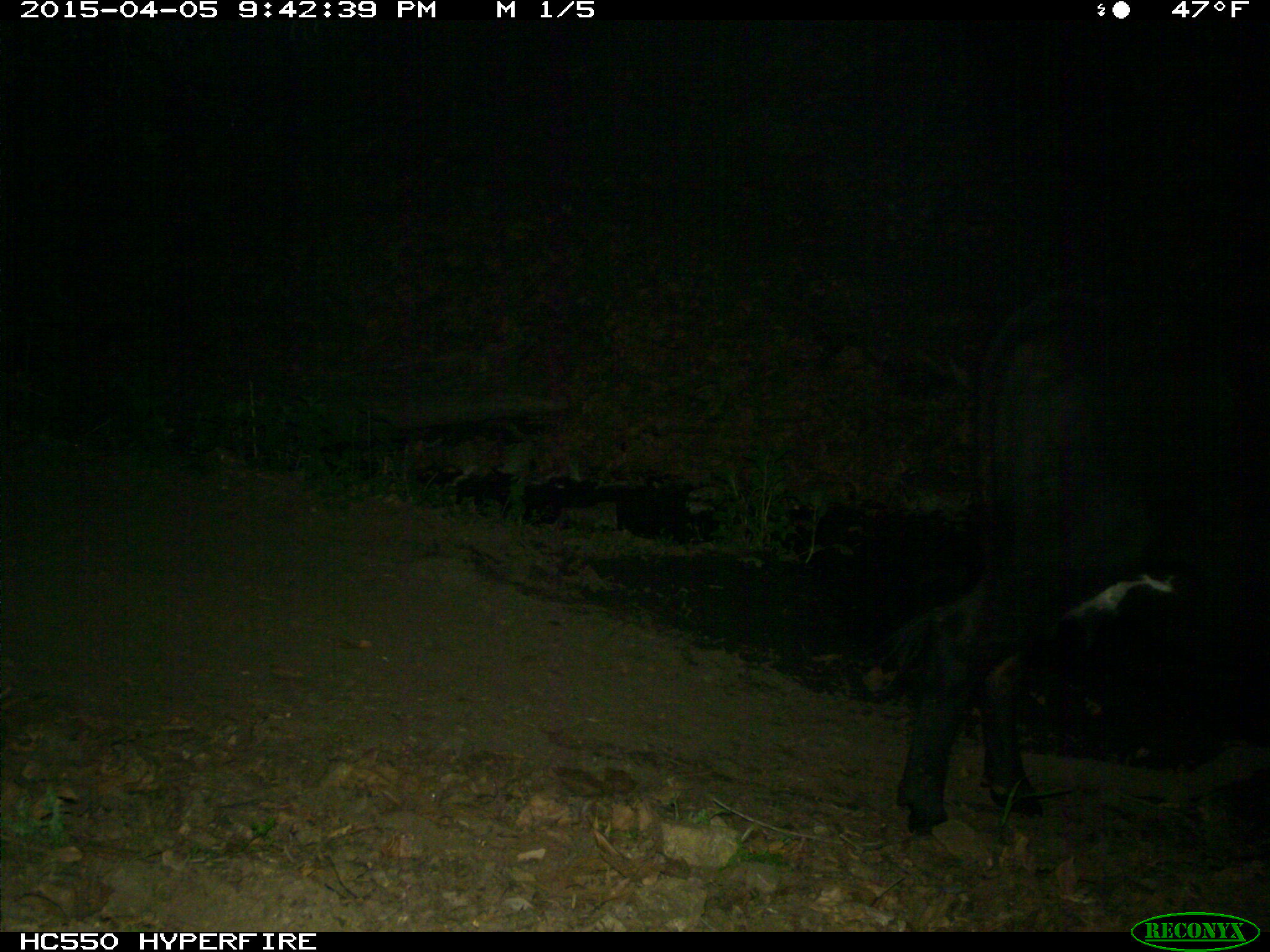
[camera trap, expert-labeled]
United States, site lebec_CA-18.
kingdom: Animalia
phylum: Chordata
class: Mammalia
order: Artiodactyla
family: Bovidae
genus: Bos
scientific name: Bos taurus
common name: domestic cow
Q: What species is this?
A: Bos taurus (domestic cow).